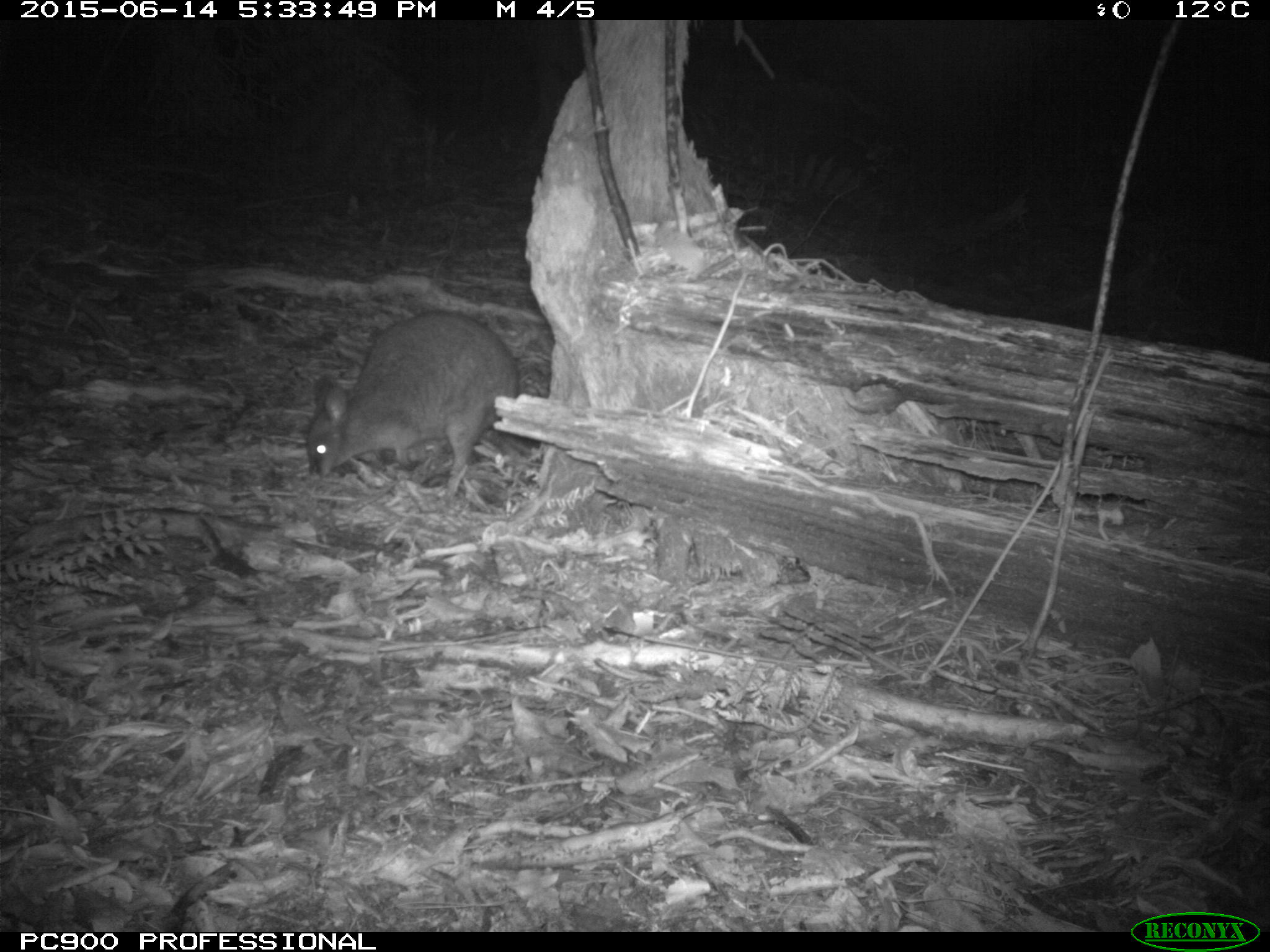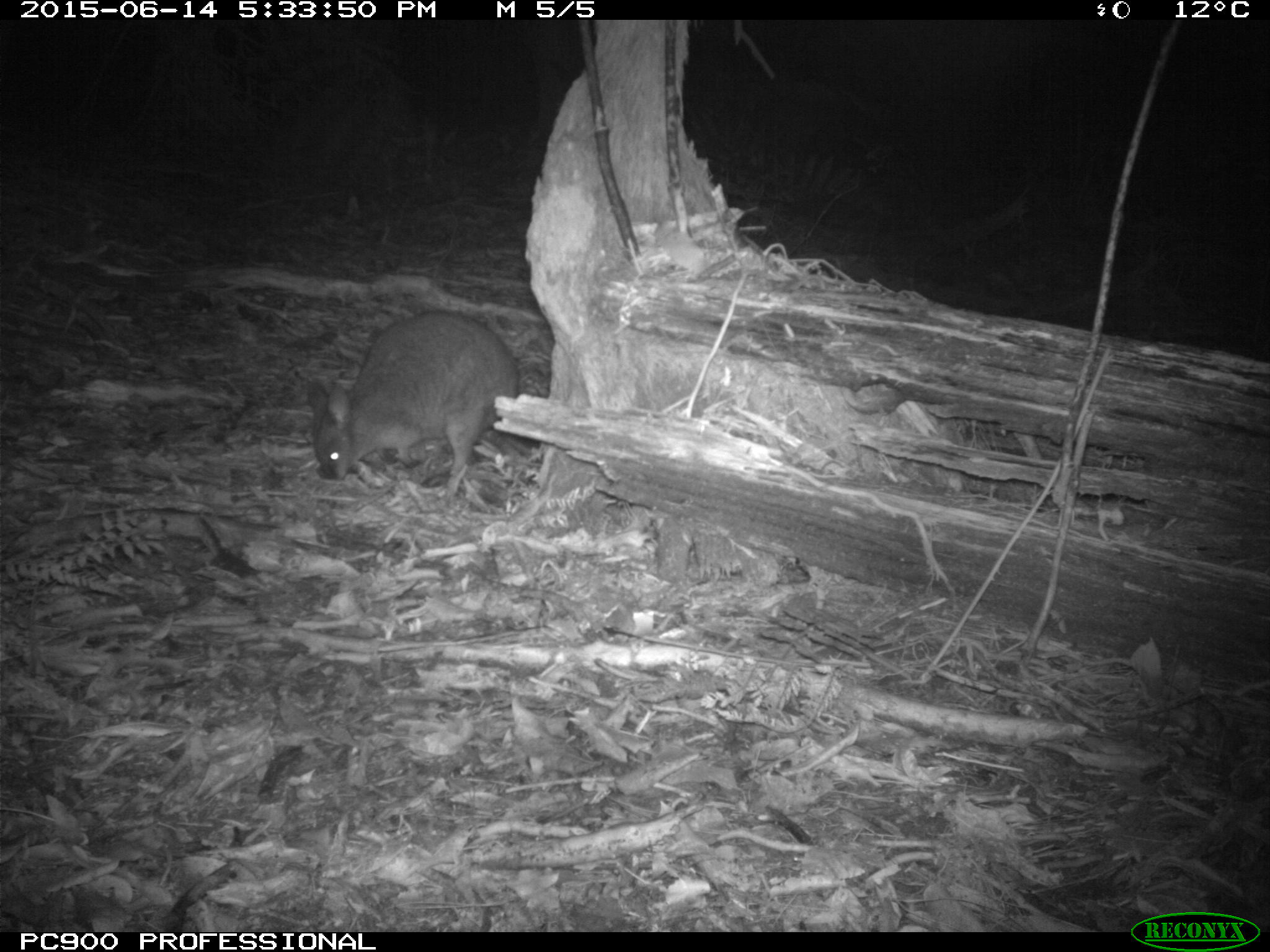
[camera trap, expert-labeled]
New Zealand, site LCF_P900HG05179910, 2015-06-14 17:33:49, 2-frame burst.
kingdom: Animalia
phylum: Chordata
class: Mammalia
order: Diprotodontia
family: Macropodidae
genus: Notamacropus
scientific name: Notamacropus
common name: wallaby